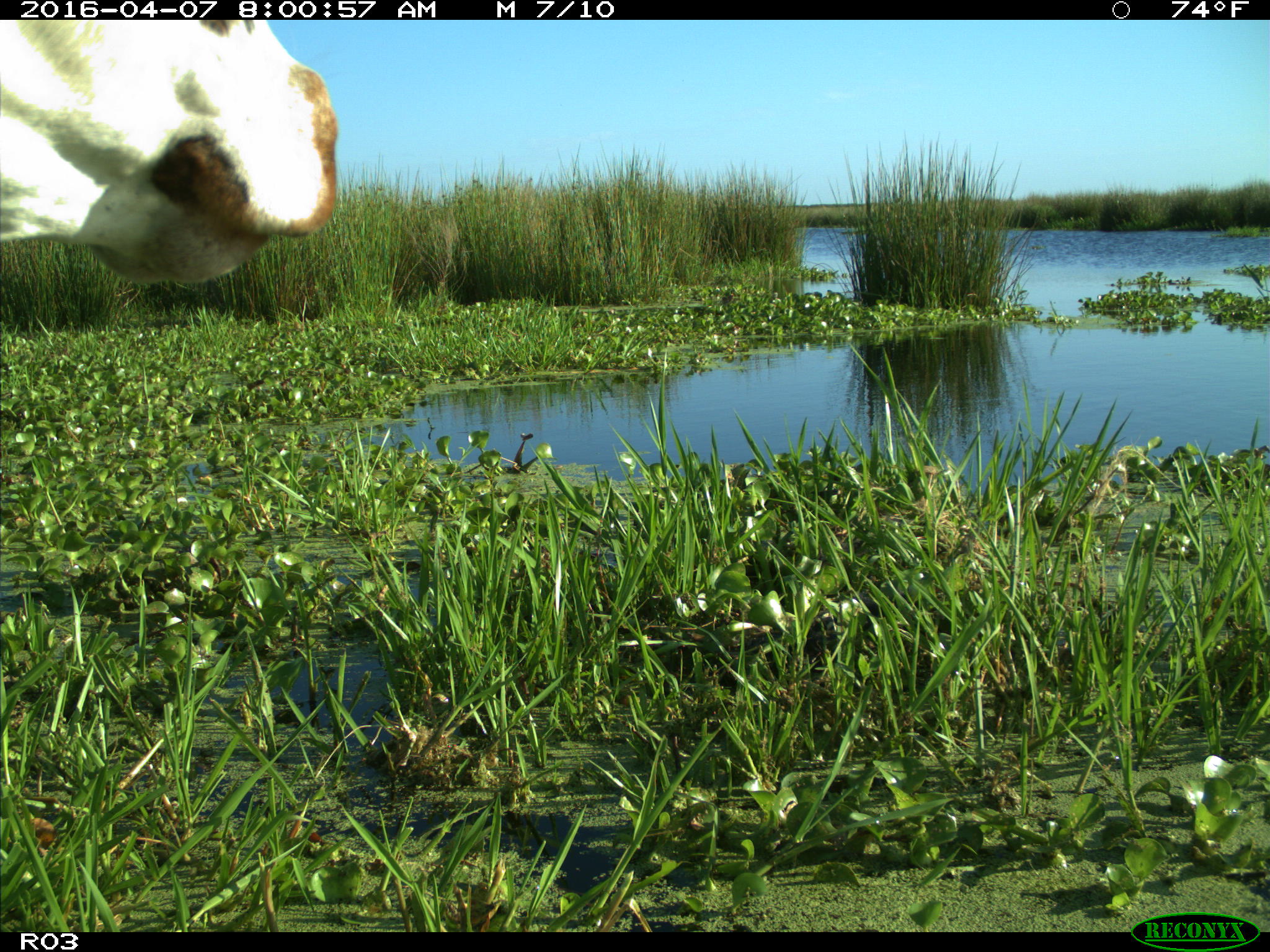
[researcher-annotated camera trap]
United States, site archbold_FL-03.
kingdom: Animalia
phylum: Chordata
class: Mammalia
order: Artiodactyla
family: Bovidae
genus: Bos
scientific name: Bos taurus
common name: domestic cow